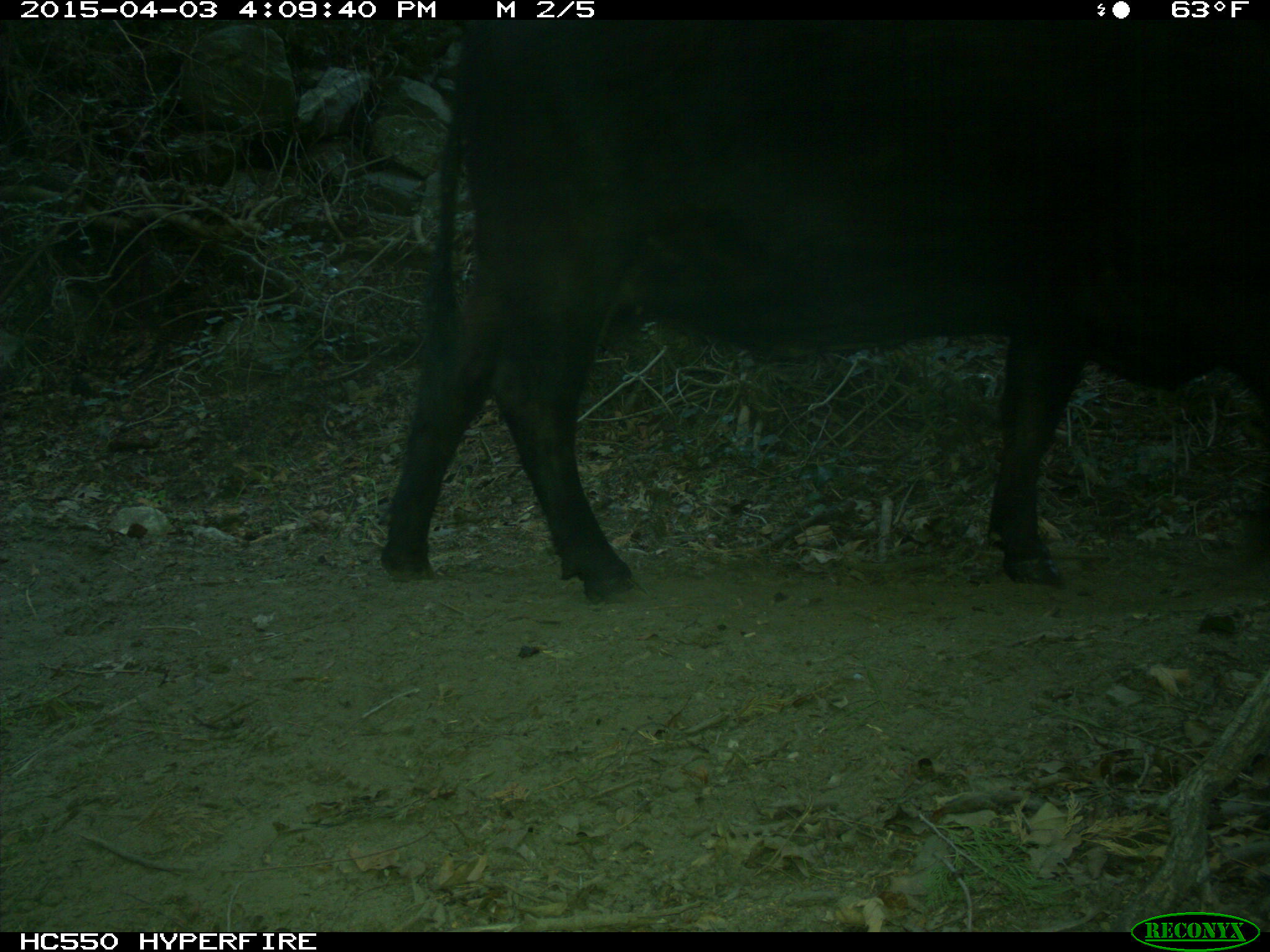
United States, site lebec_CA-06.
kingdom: Animalia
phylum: Chordata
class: Mammalia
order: Artiodactyla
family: Bovidae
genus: Bos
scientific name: Bos taurus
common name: domestic cow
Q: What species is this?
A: Bos taurus (domestic cow).